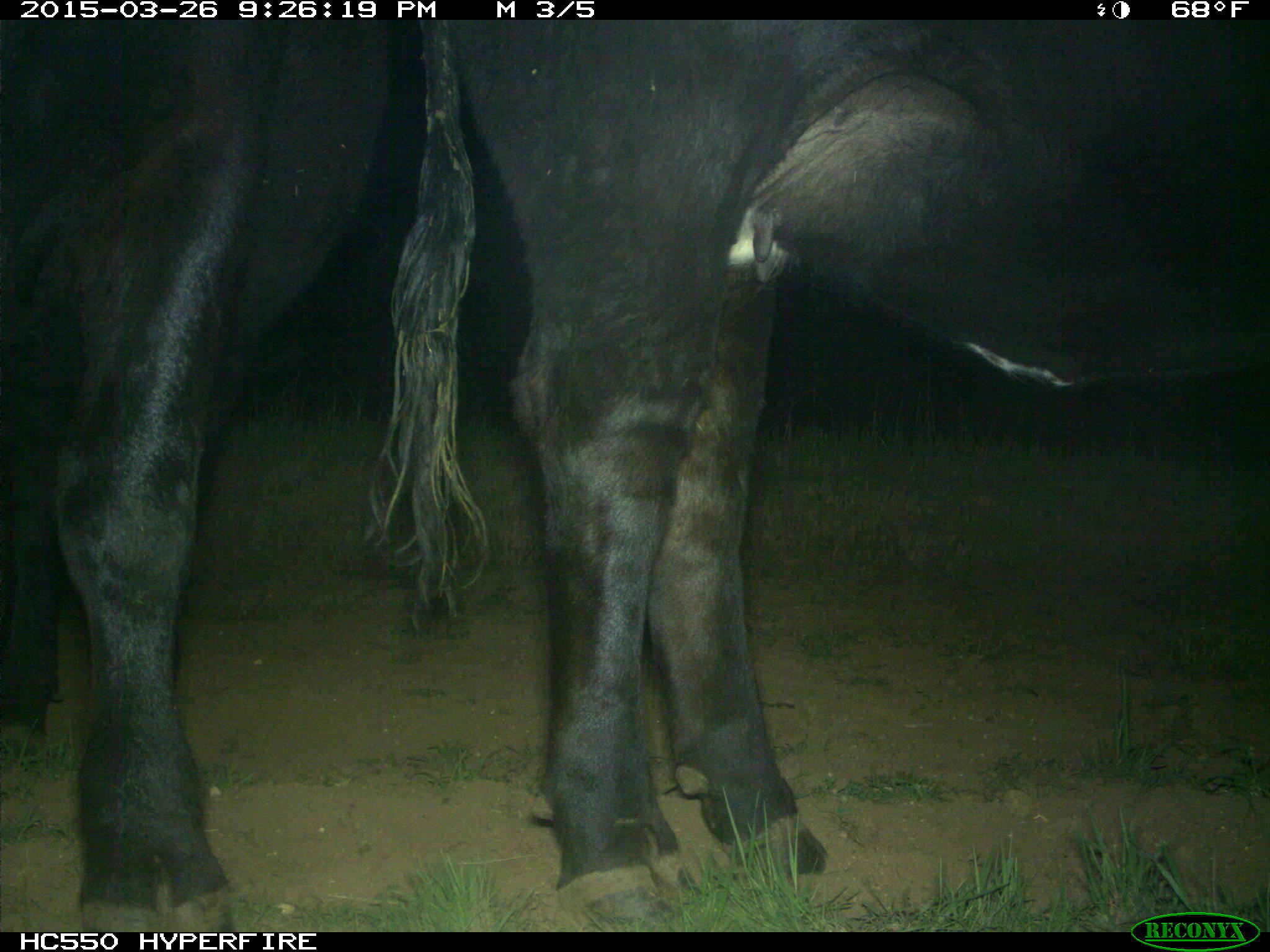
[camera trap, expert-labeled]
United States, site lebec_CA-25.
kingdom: Animalia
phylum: Chordata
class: Mammalia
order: Artiodactyla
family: Bovidae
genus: Bos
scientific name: Bos taurus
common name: domestic cow